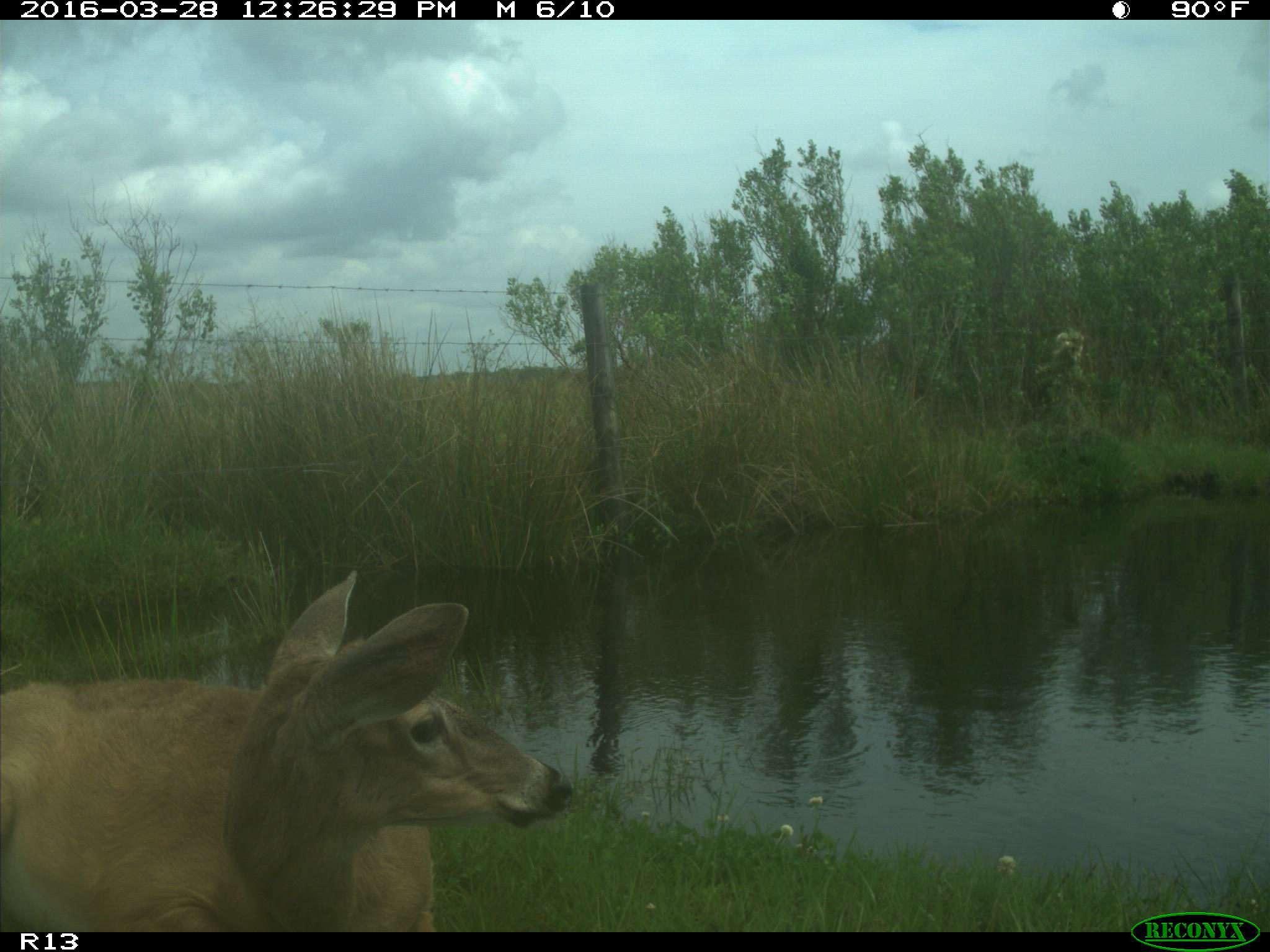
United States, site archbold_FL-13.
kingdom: Animalia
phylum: Chordata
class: Mammalia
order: Artiodactyla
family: Cervidae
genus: Odocoileus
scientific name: Odocoileus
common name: deer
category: unidentified deer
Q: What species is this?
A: Unidentified deer (deer) (Odocoileus).